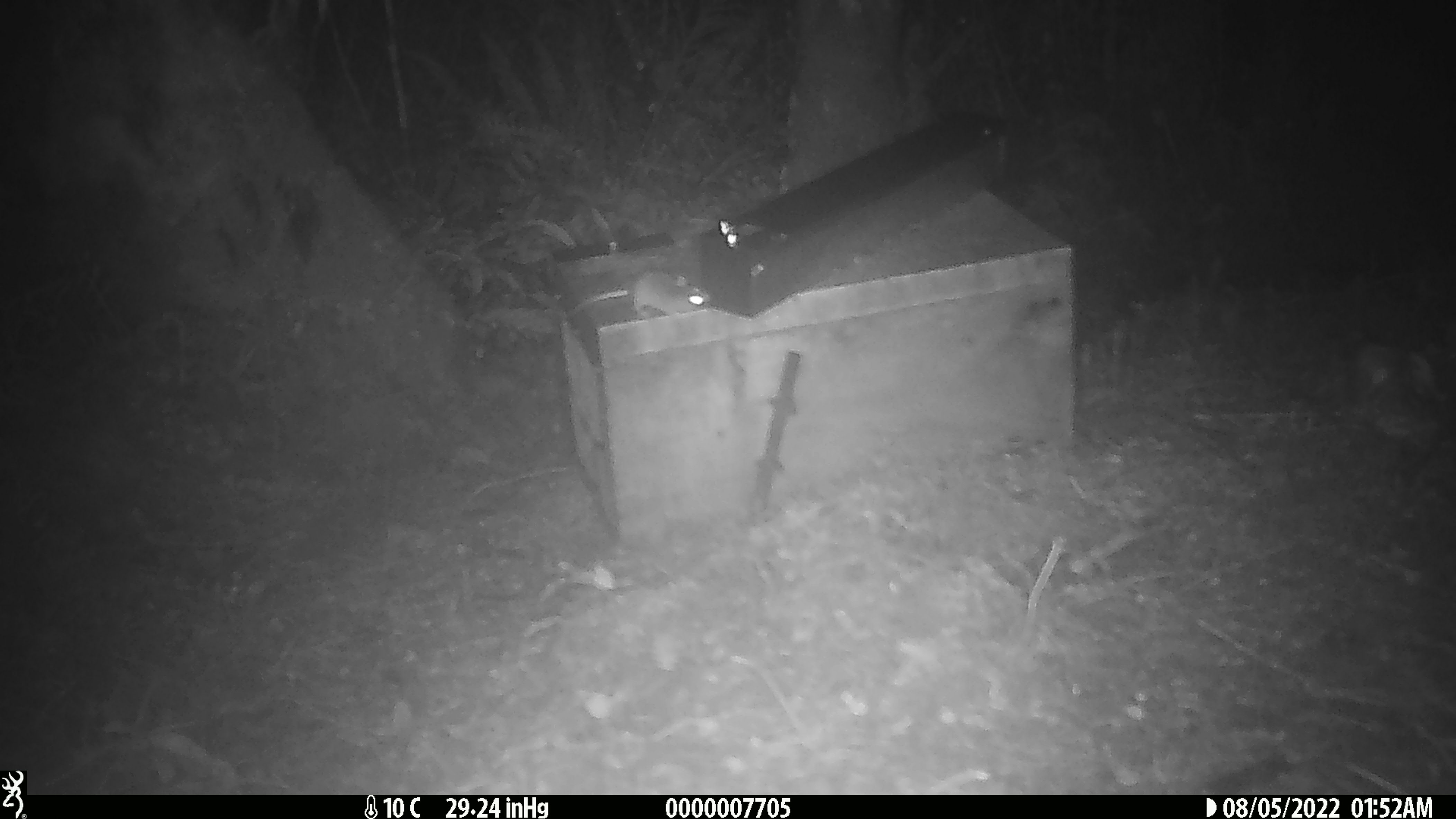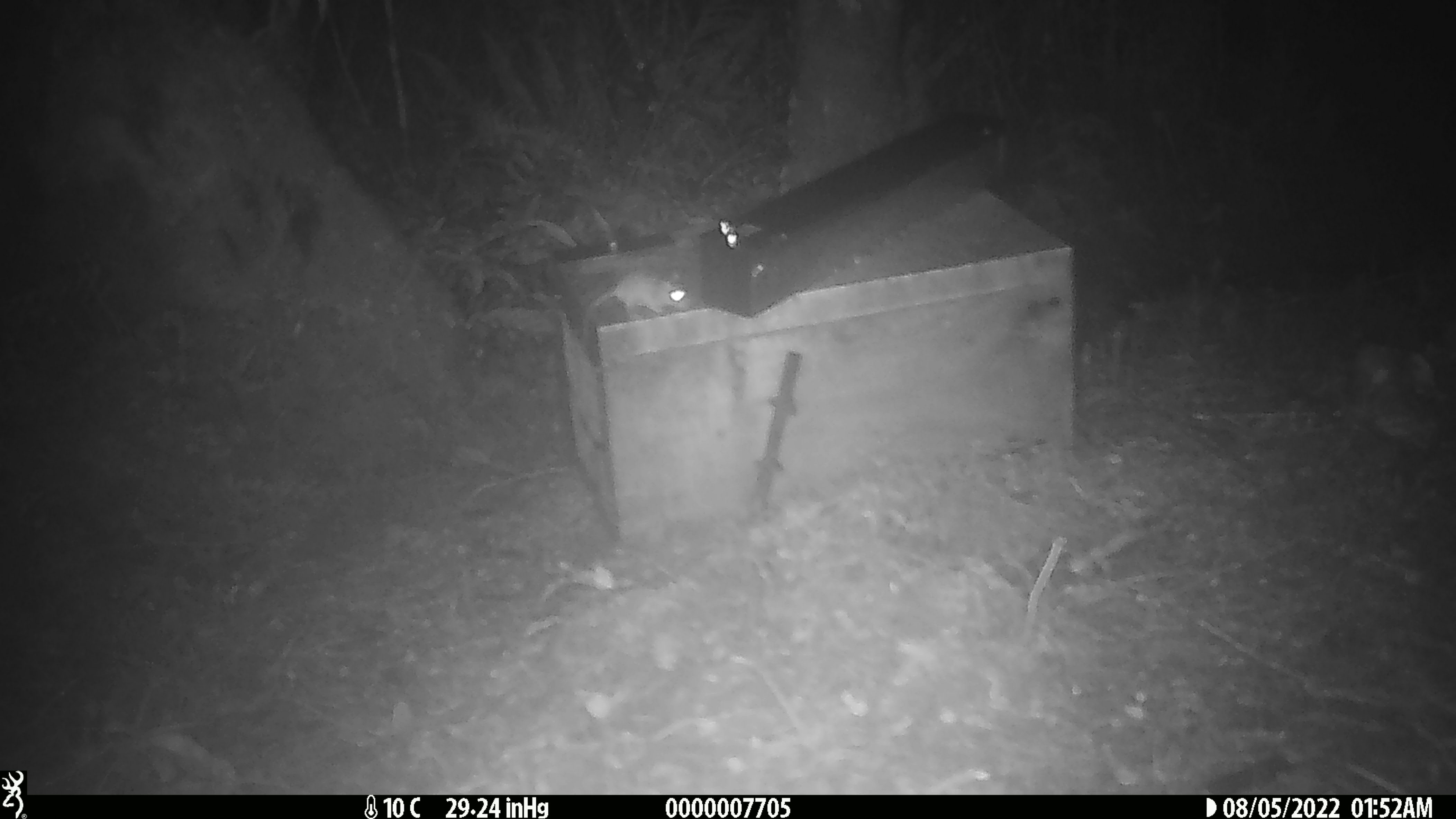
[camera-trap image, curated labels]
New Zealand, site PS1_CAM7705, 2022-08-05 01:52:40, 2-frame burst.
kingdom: Animalia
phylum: Chordata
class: Mammalia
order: Rodentia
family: Muridae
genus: Mus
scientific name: Mus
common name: mouse